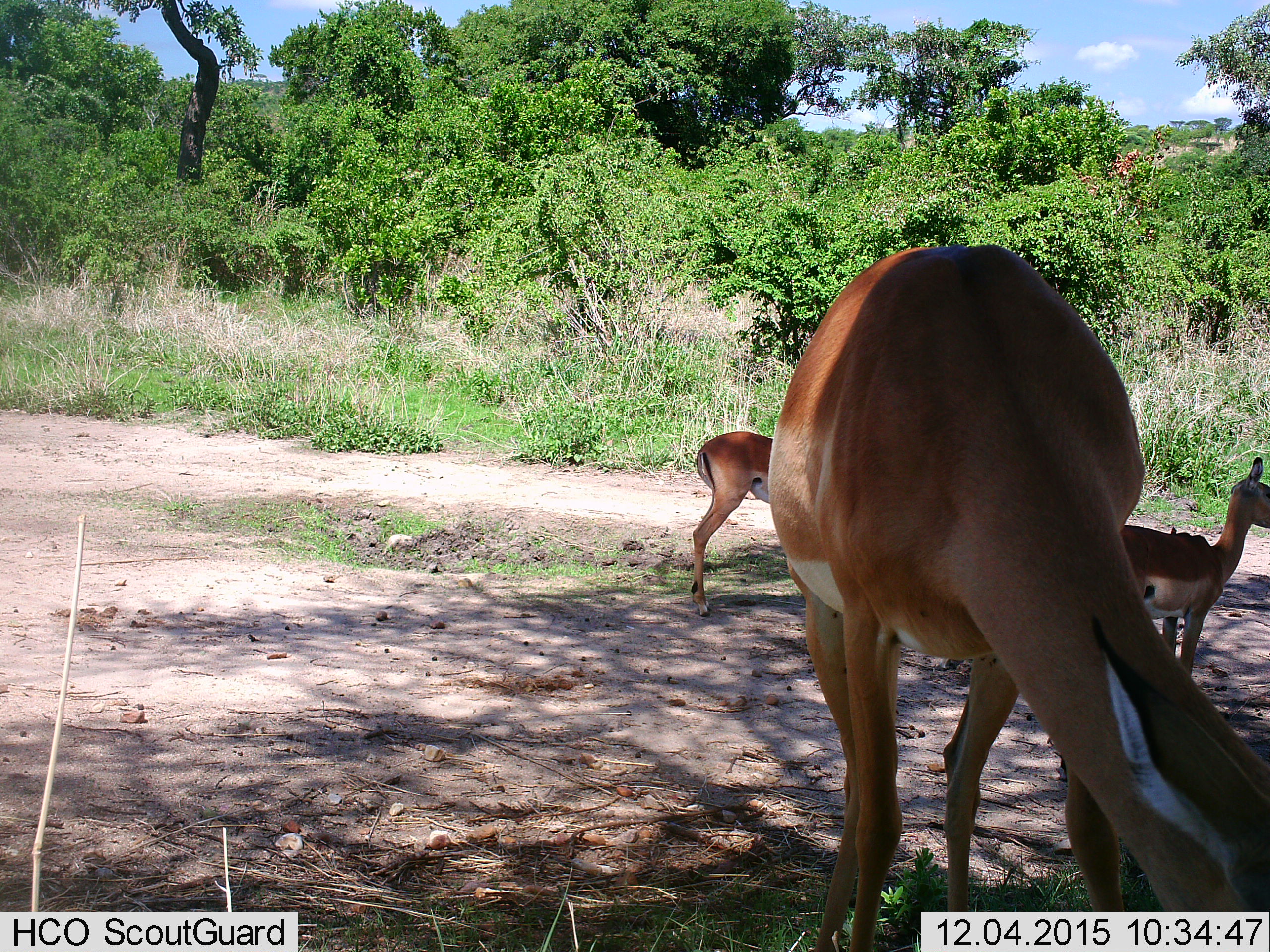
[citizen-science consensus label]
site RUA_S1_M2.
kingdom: Animalia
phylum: Chordata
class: Mammalia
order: Artiodactyla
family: Bovidae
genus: Aepyceros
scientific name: Aepyceros melampus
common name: impala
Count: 3.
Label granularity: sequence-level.